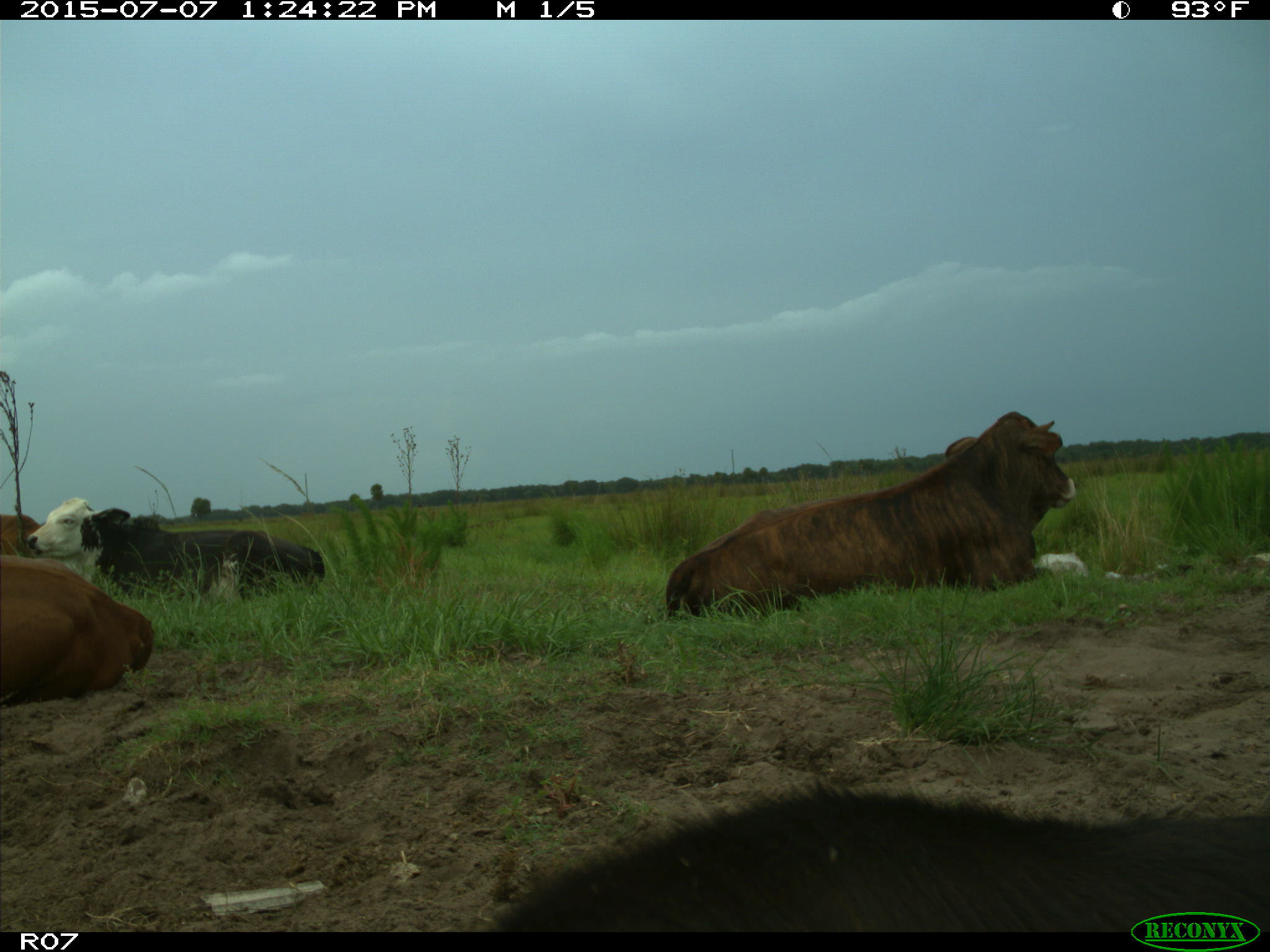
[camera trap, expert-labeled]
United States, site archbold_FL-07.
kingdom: Animalia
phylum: Chordata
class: Mammalia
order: Artiodactyla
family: Bovidae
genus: Bos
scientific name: Bos taurus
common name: domestic cow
Bos taurus (domestic cow).